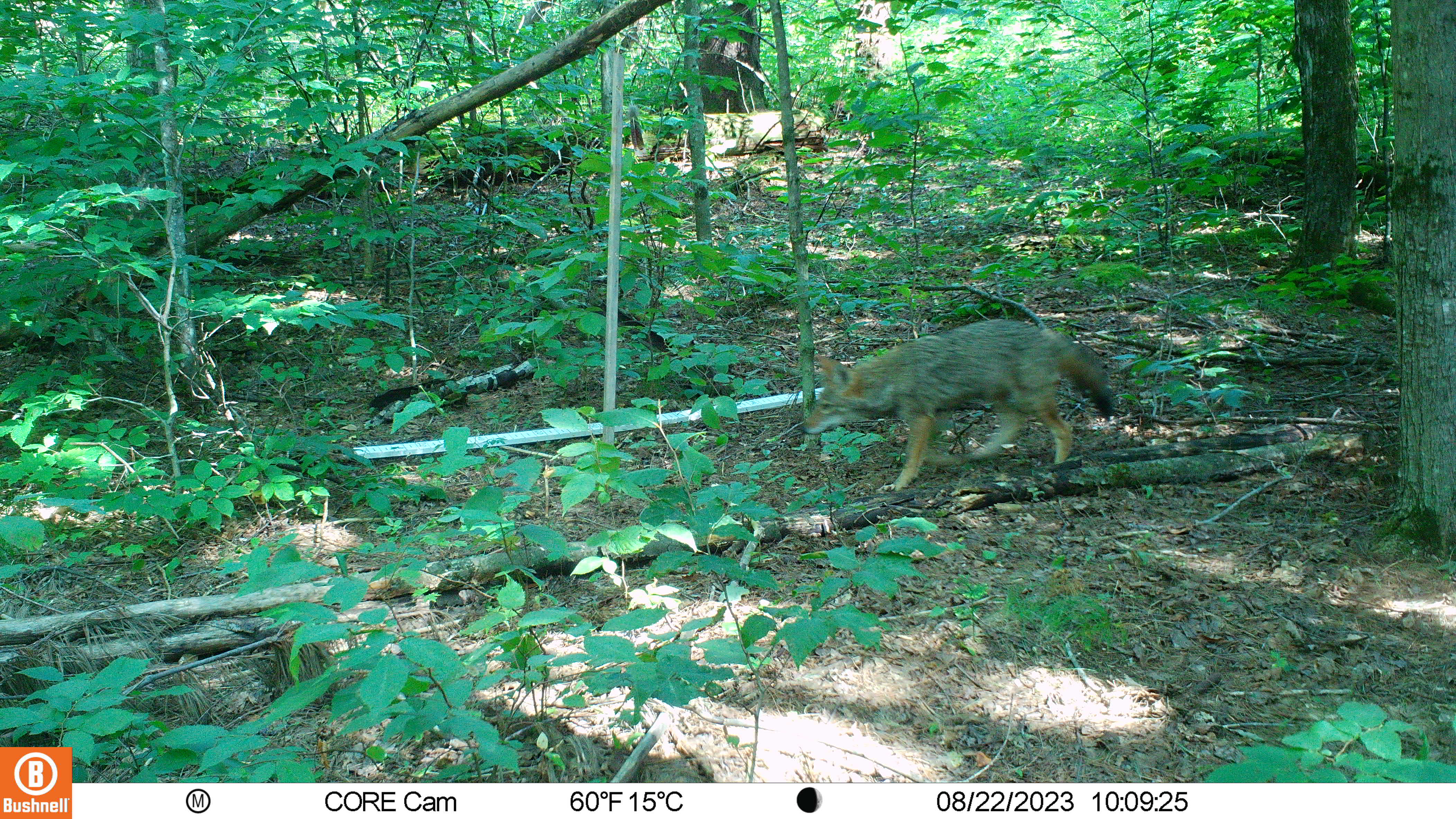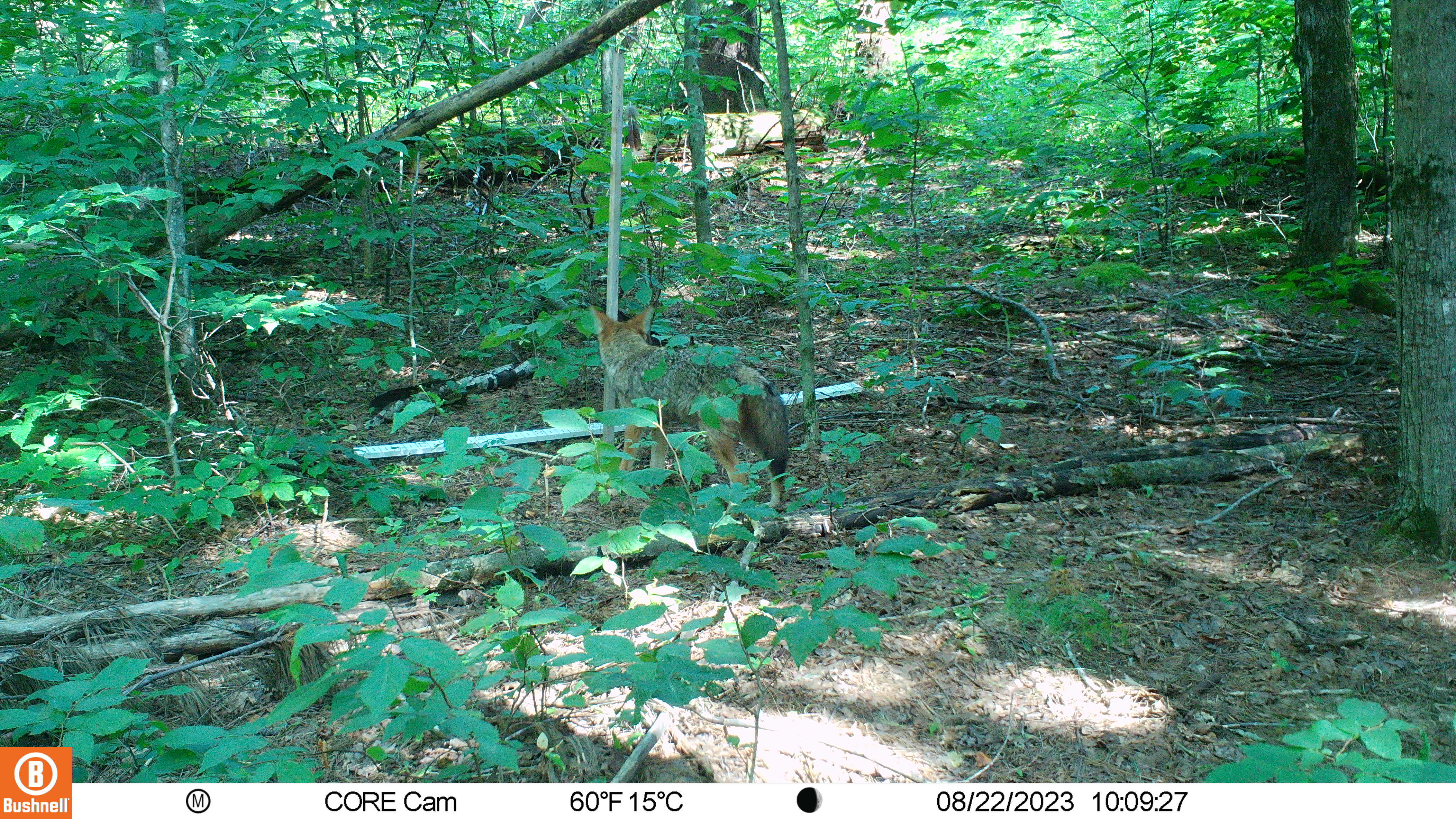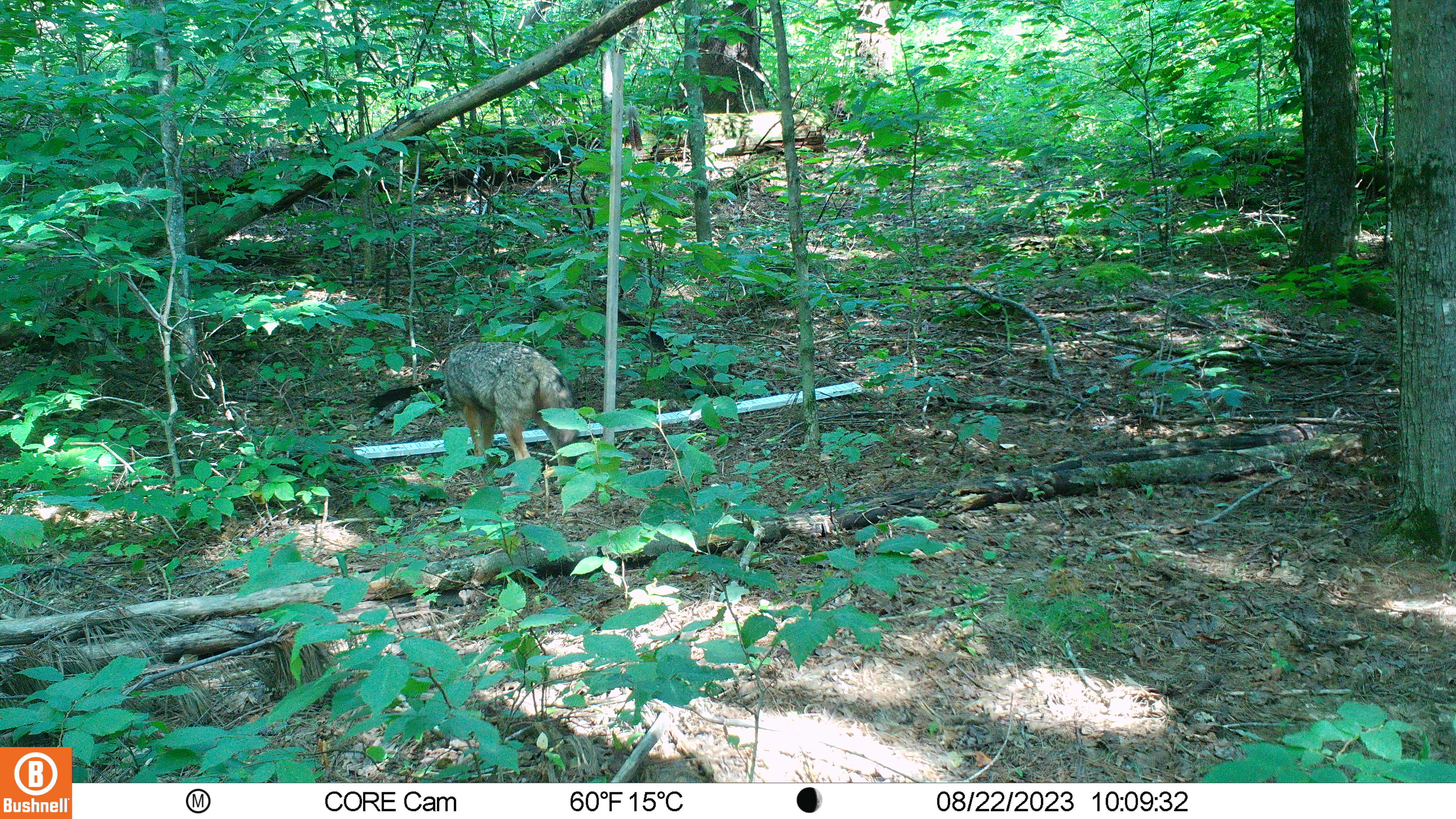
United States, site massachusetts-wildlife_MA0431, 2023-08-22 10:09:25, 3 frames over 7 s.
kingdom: Animalia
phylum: Chordata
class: Mammalia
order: Carnivora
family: Canidae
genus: Canis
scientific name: Canis latrans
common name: coyote